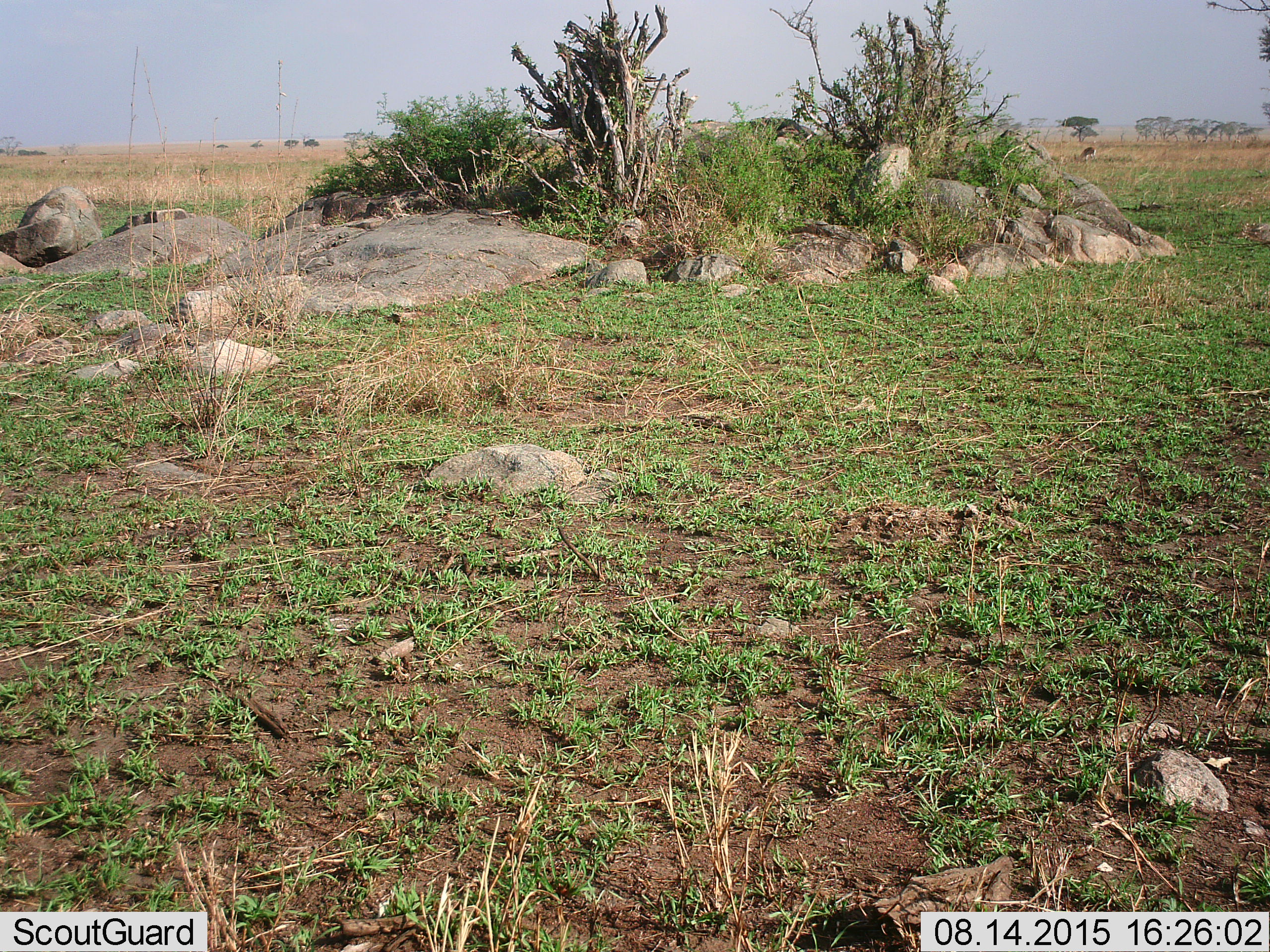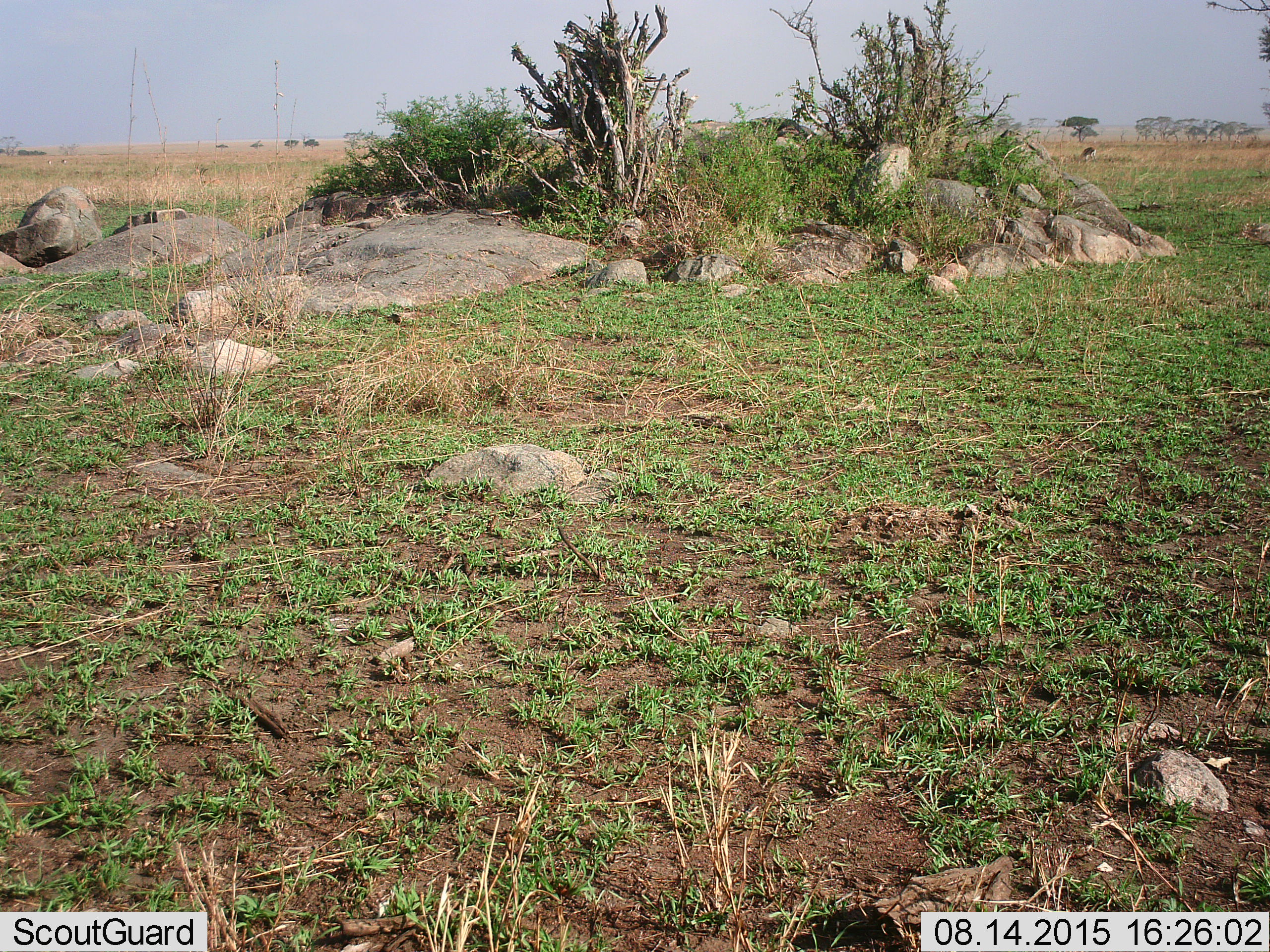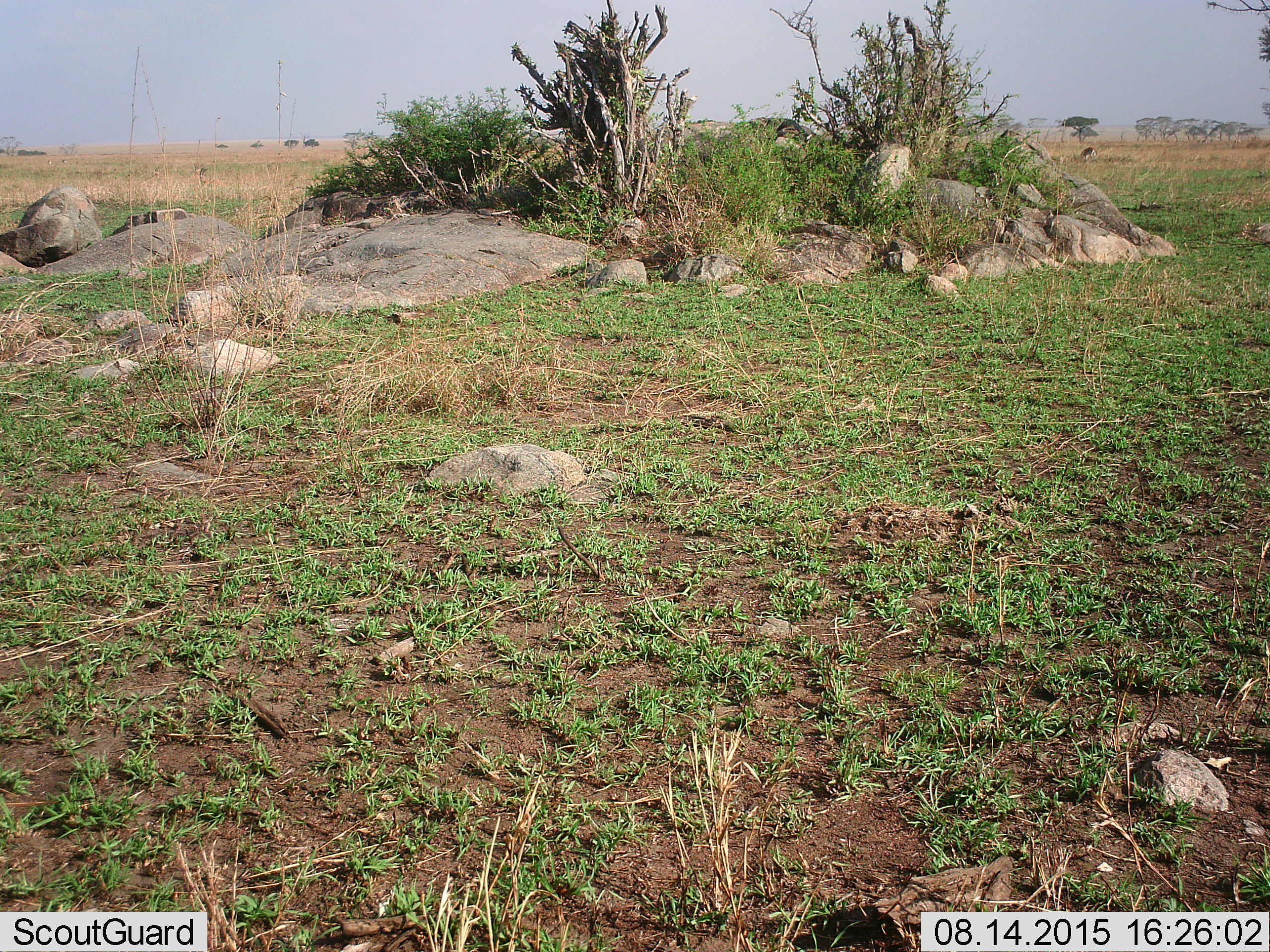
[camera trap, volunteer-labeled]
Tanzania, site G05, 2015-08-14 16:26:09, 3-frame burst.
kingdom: Animalia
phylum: Chordata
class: Mammalia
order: Artiodactyla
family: Bovidae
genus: Eudorcas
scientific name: Eudorcas thomsonii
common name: thomson's gazelle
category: gazellethomsons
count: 3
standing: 56%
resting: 22%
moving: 33%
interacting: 0%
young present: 11%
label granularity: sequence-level